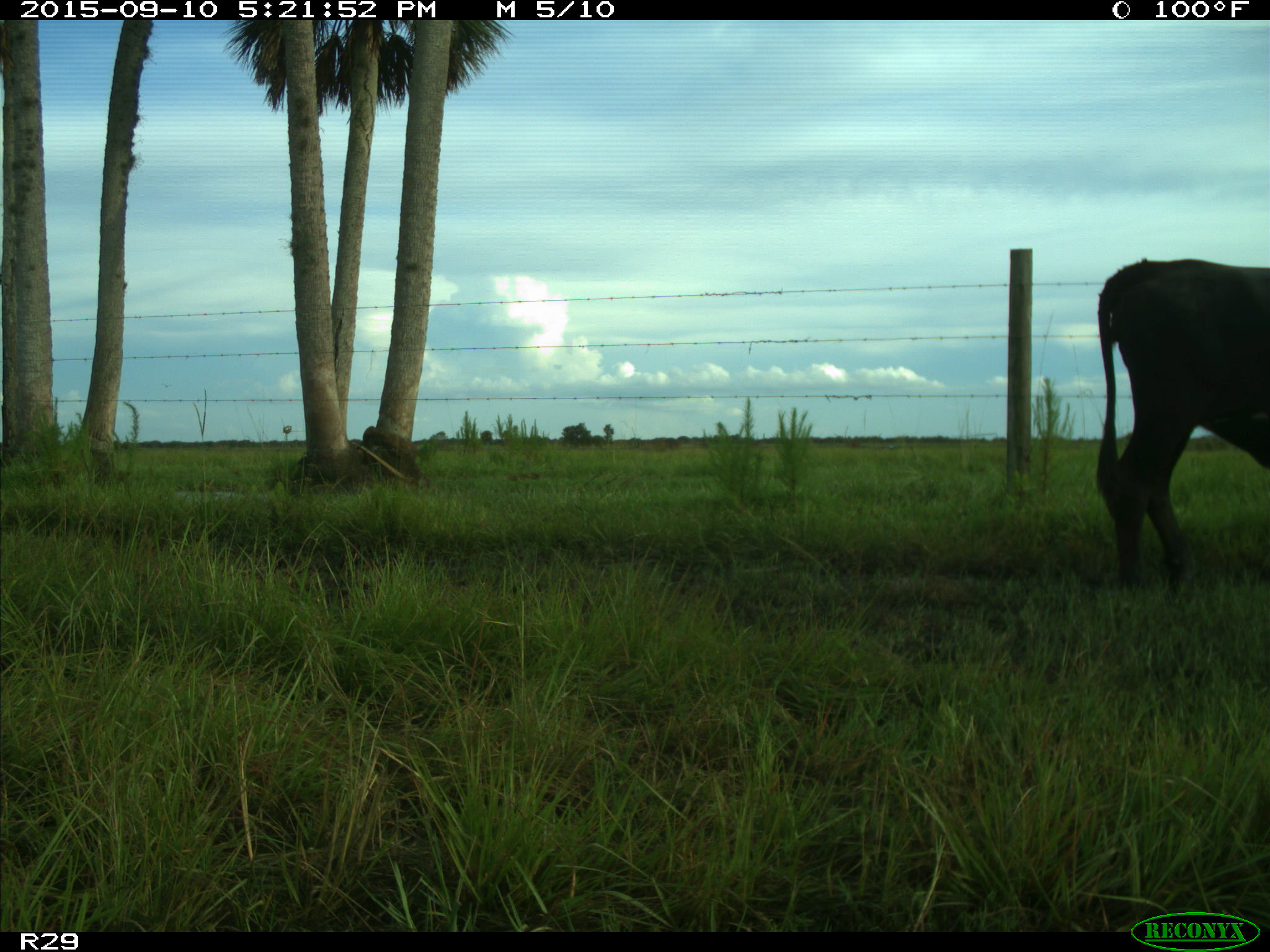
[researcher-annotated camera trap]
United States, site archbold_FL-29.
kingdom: Animalia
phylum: Chordata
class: Mammalia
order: Artiodactyla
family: Bovidae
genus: Bos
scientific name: Bos taurus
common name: domestic cow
Bos taurus (domestic cow).